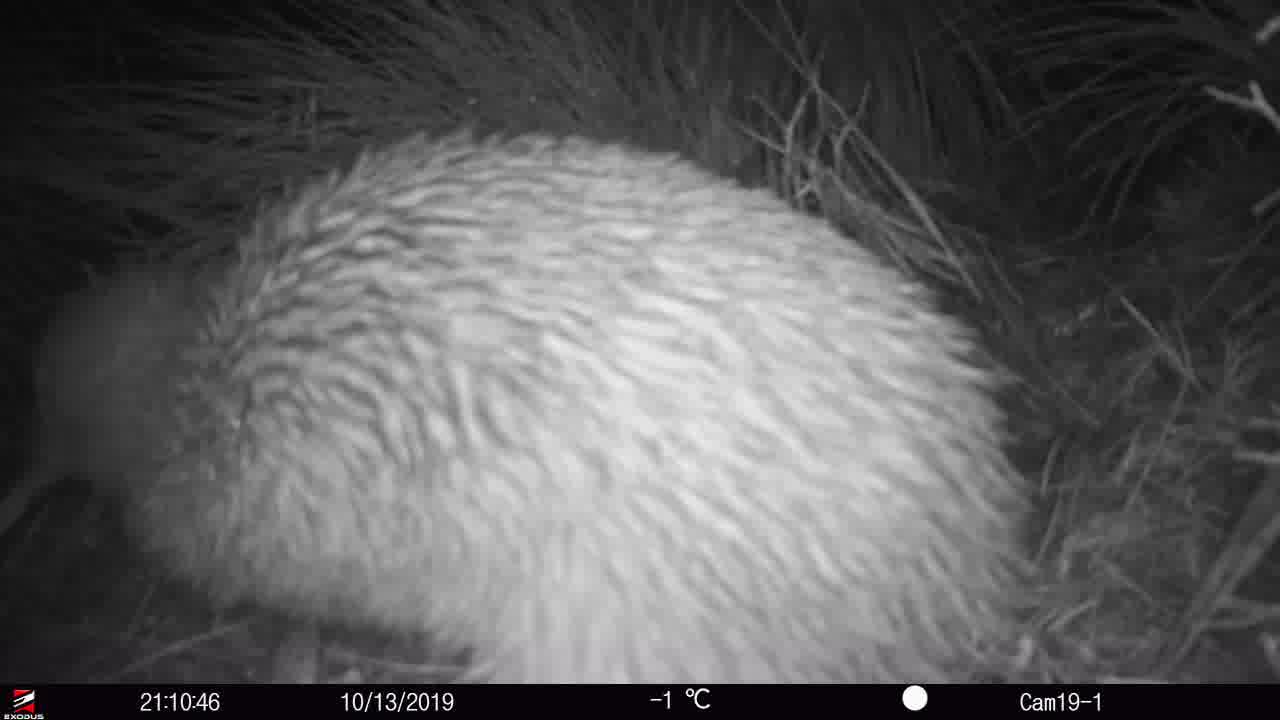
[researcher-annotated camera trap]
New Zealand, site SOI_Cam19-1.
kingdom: Animalia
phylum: Chordata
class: Aves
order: Apterygiformes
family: Apterygidae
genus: Apteryx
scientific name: Apteryx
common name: kiwi